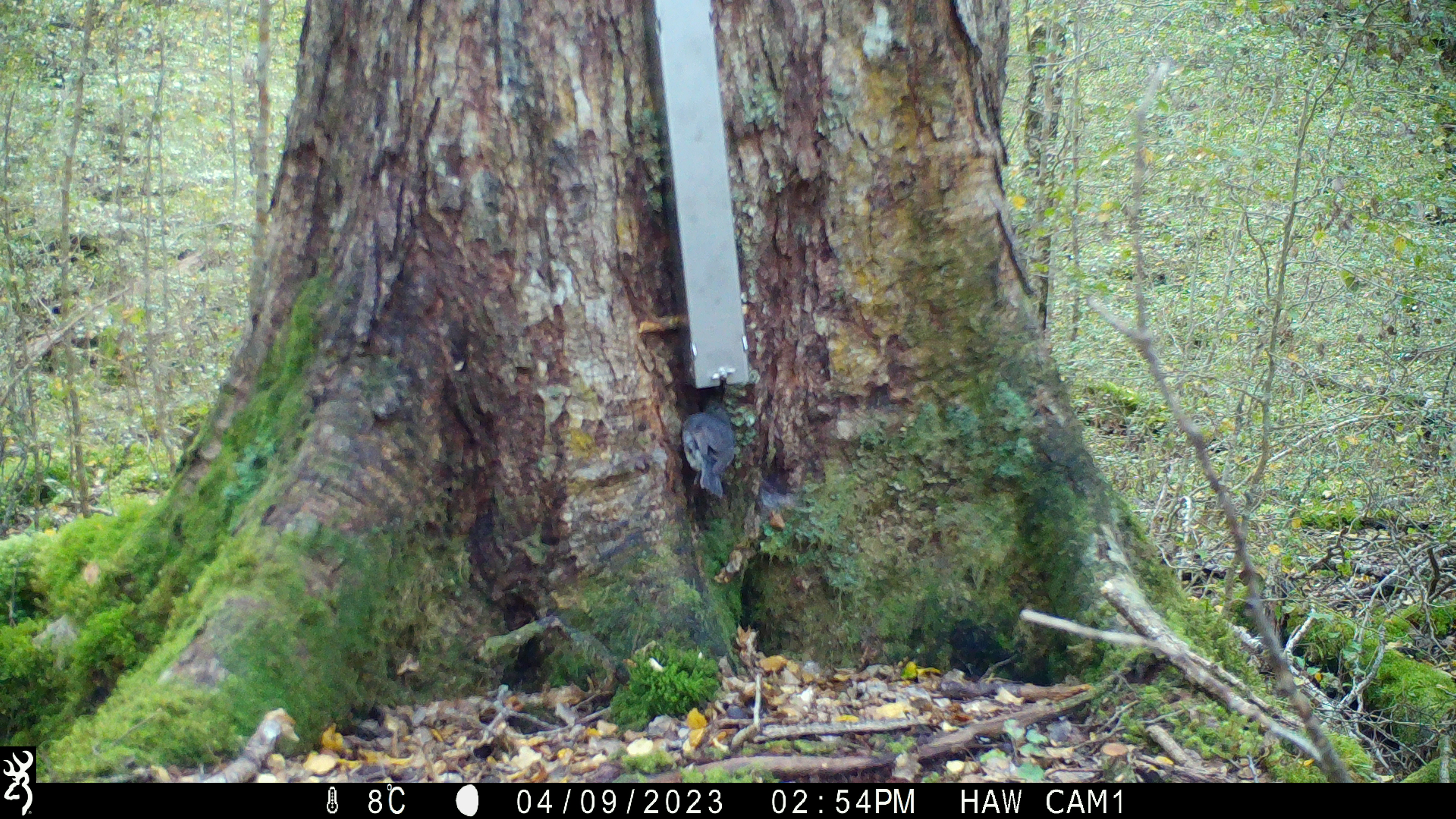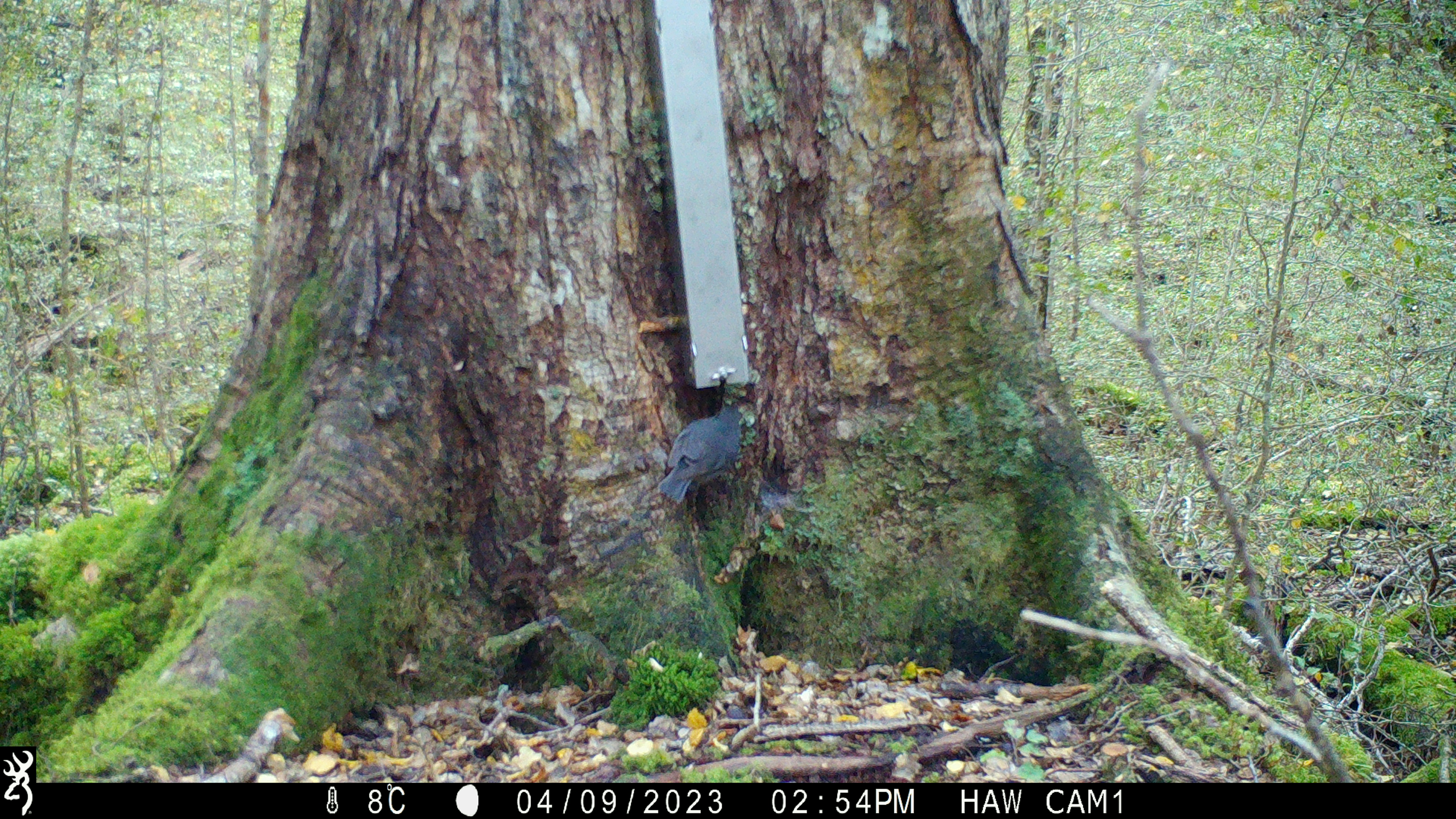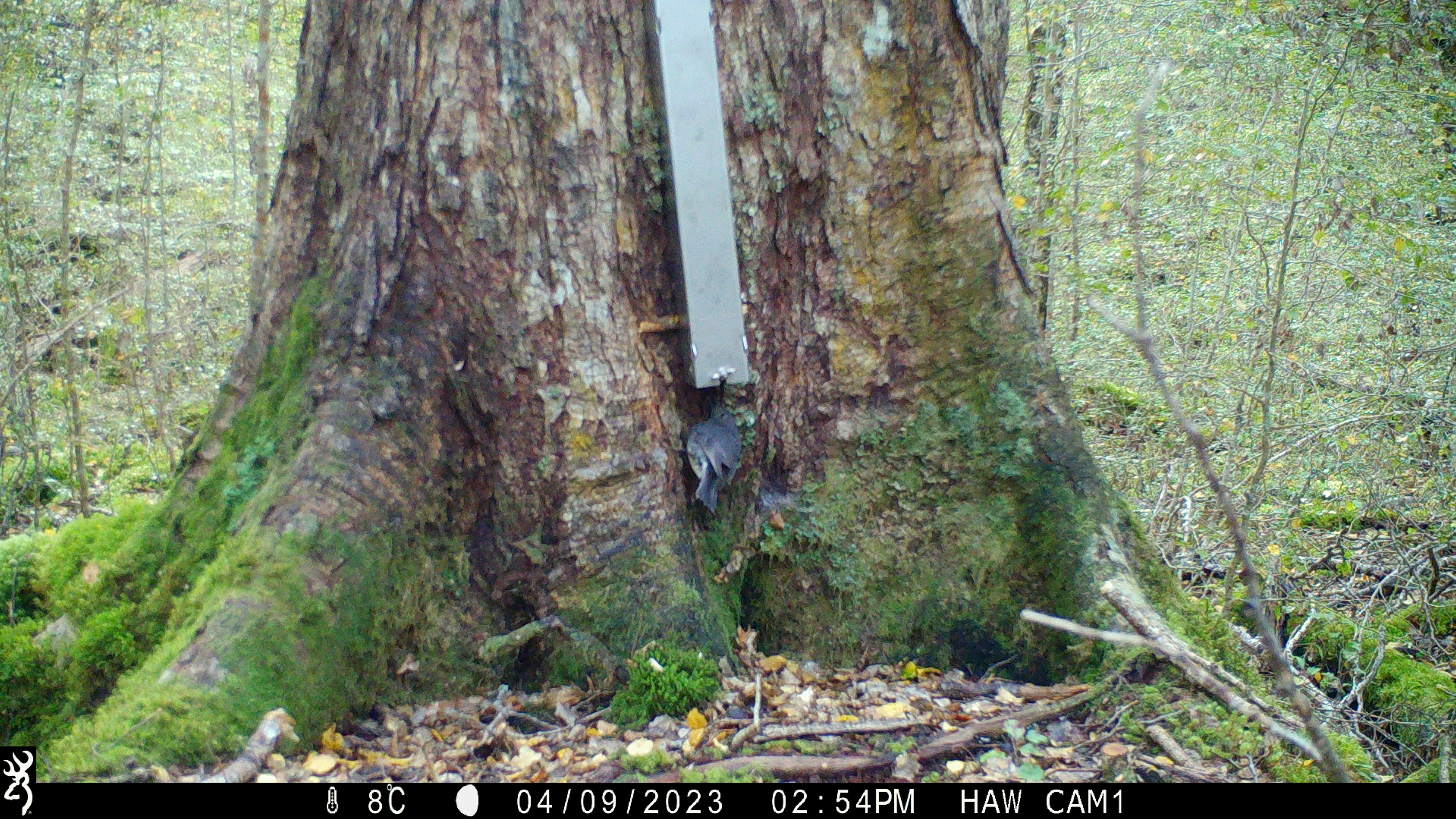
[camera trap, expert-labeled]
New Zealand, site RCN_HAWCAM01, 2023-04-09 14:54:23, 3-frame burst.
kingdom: Animalia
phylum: Chordata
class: Aves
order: Passeriformes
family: Petroicidae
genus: Petroica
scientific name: Petroica australis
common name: new zealand robin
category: robin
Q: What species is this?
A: Robin (new zealand robin) (Petroica australis).